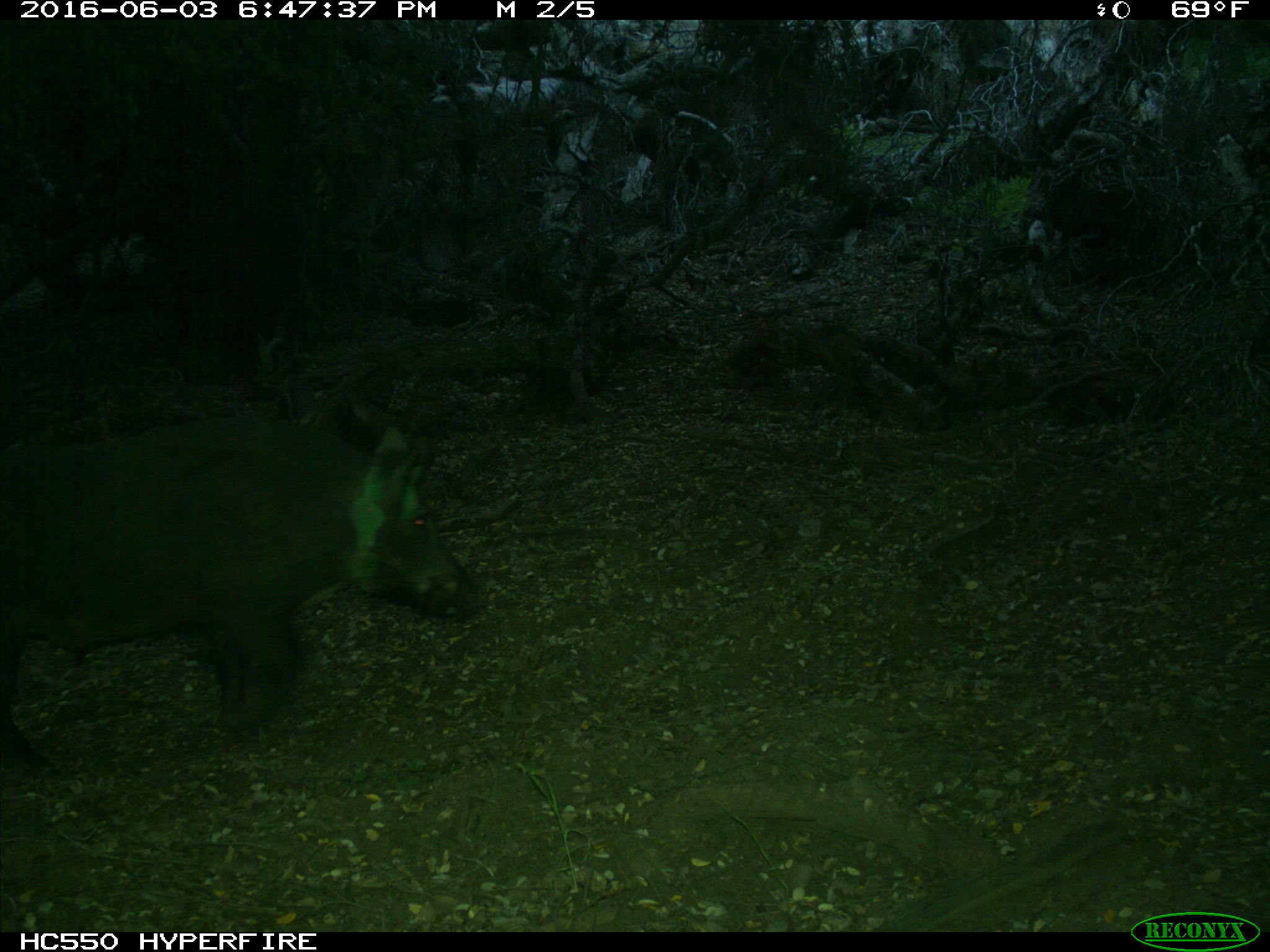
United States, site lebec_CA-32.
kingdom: Animalia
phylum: Chordata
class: Mammalia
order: Artiodactyla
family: Suidae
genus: Sus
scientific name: Sus scrofa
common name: wild boar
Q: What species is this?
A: Sus scrofa (wild boar).